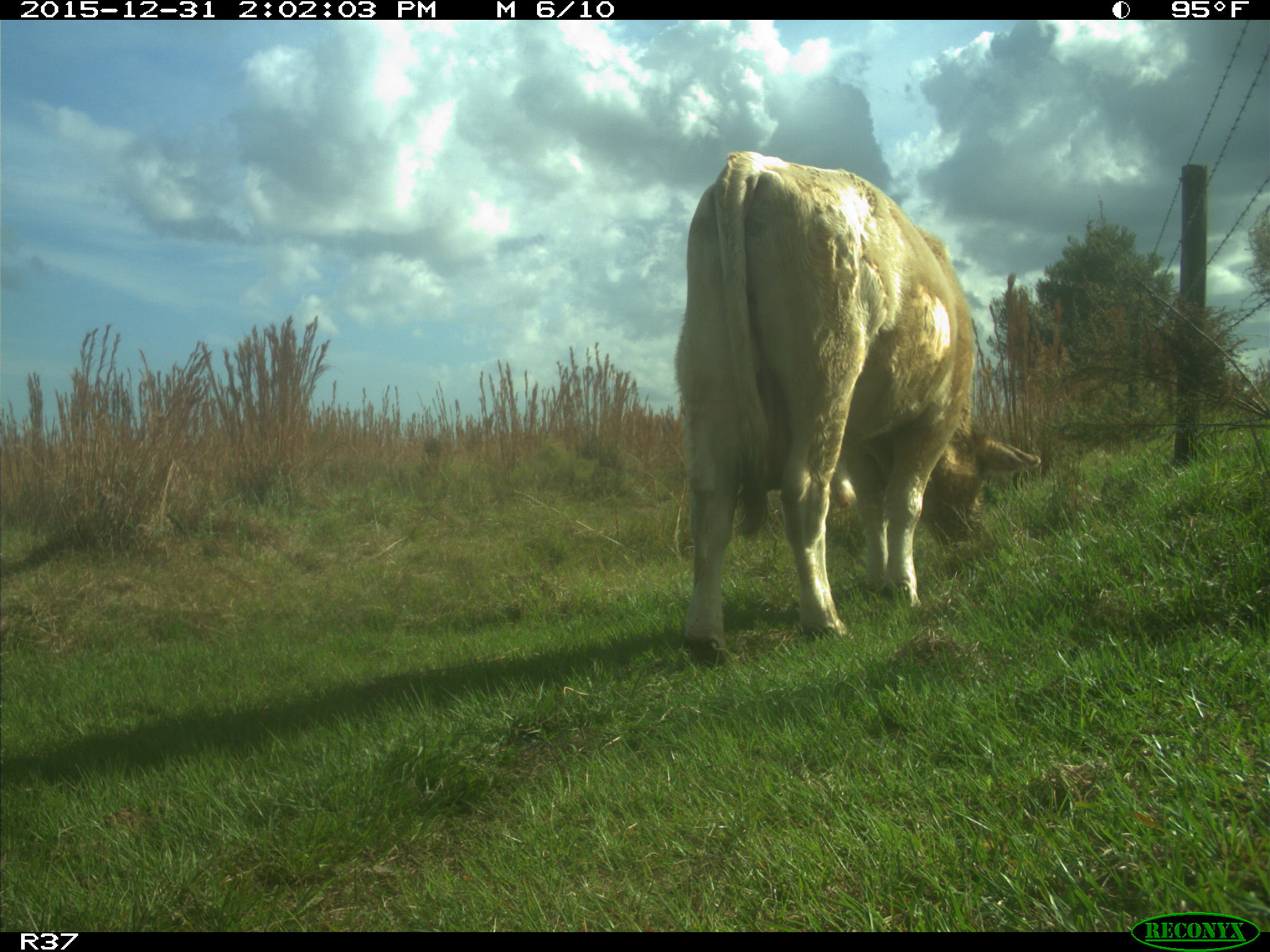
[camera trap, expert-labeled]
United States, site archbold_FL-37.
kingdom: Animalia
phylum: Chordata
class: Mammalia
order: Artiodactyla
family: Bovidae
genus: Bos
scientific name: Bos taurus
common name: domestic cow